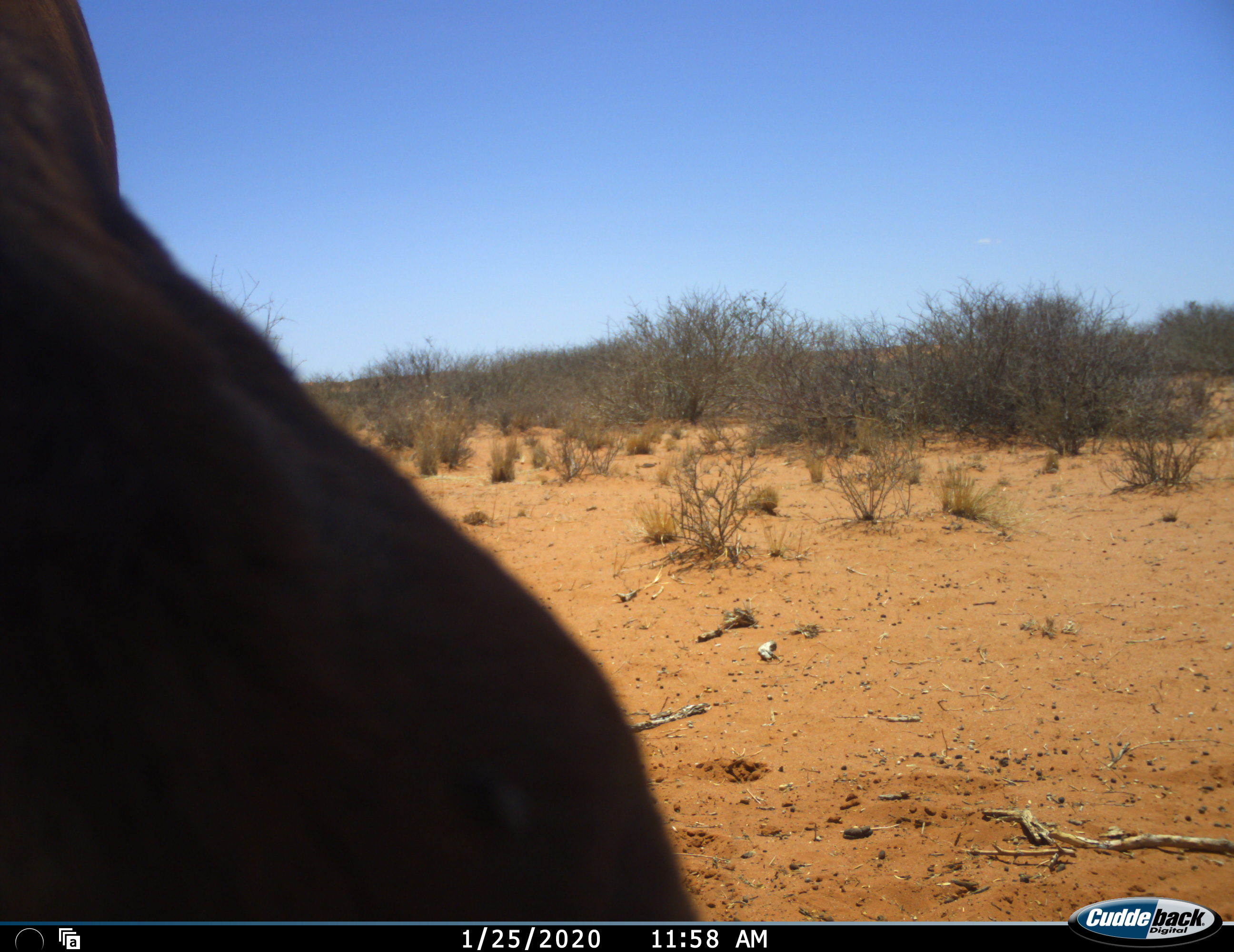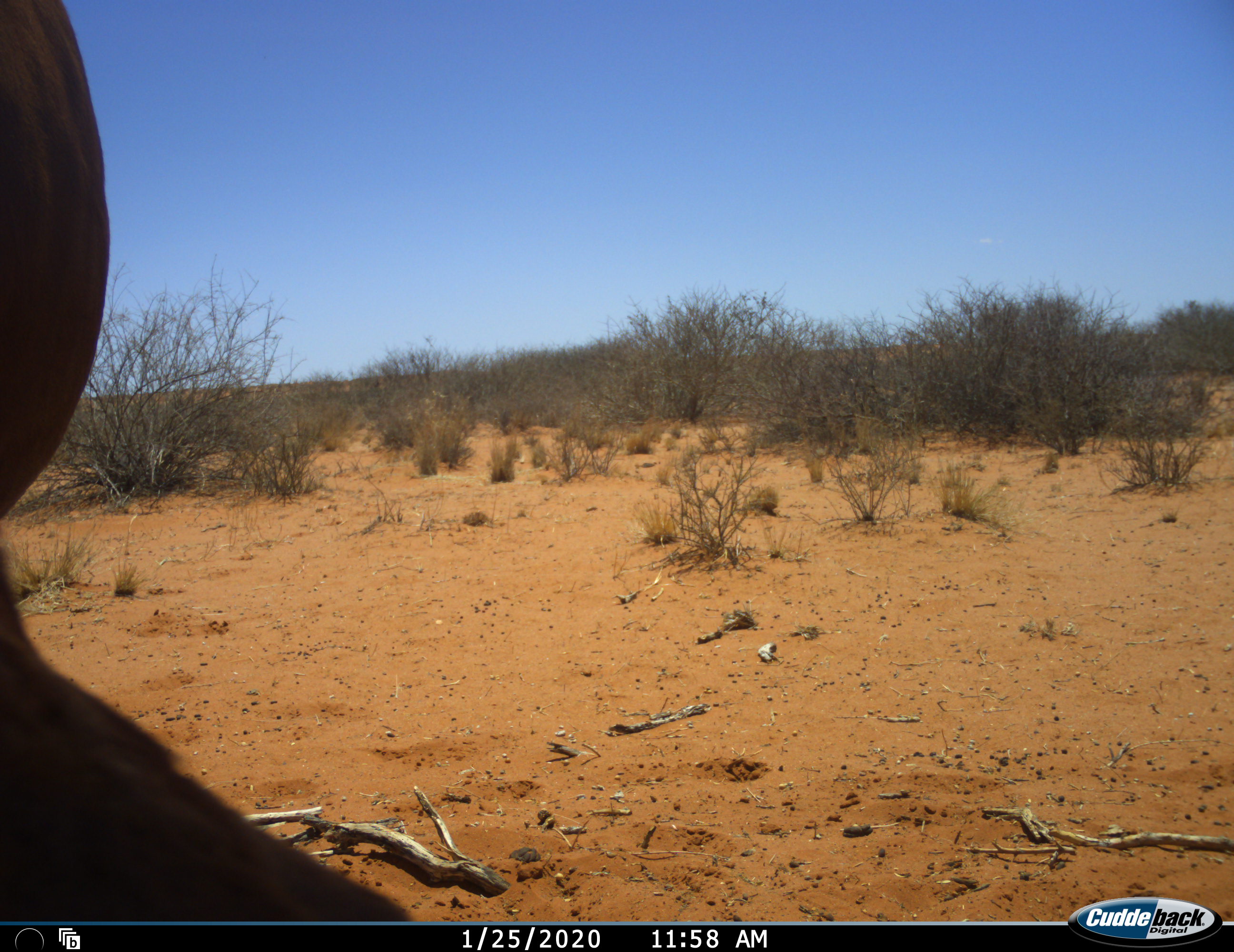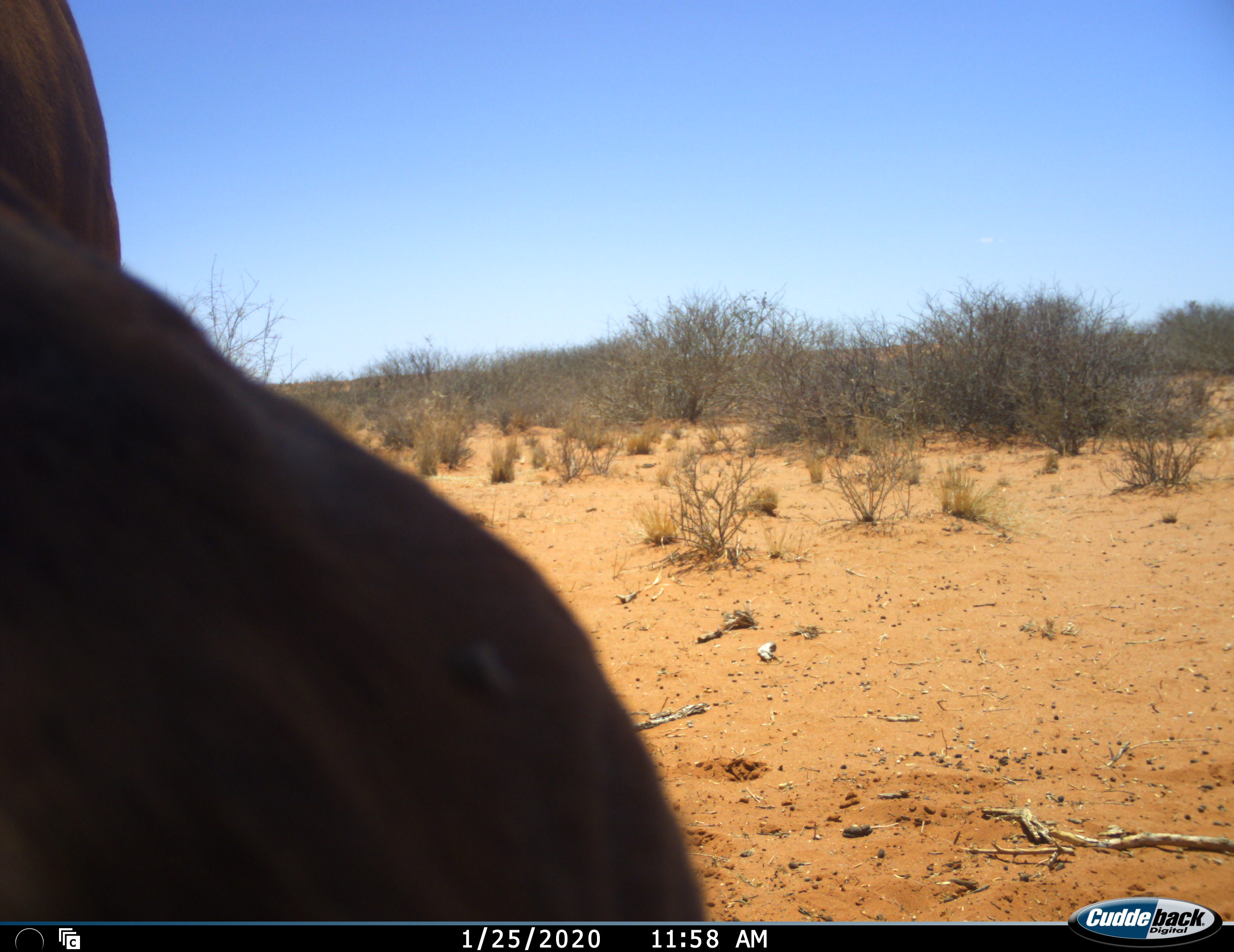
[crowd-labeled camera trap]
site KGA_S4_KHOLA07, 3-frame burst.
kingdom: Animalia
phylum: Chordata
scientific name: Vertebrata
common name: domestic animal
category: domesticanimal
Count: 1.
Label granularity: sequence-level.